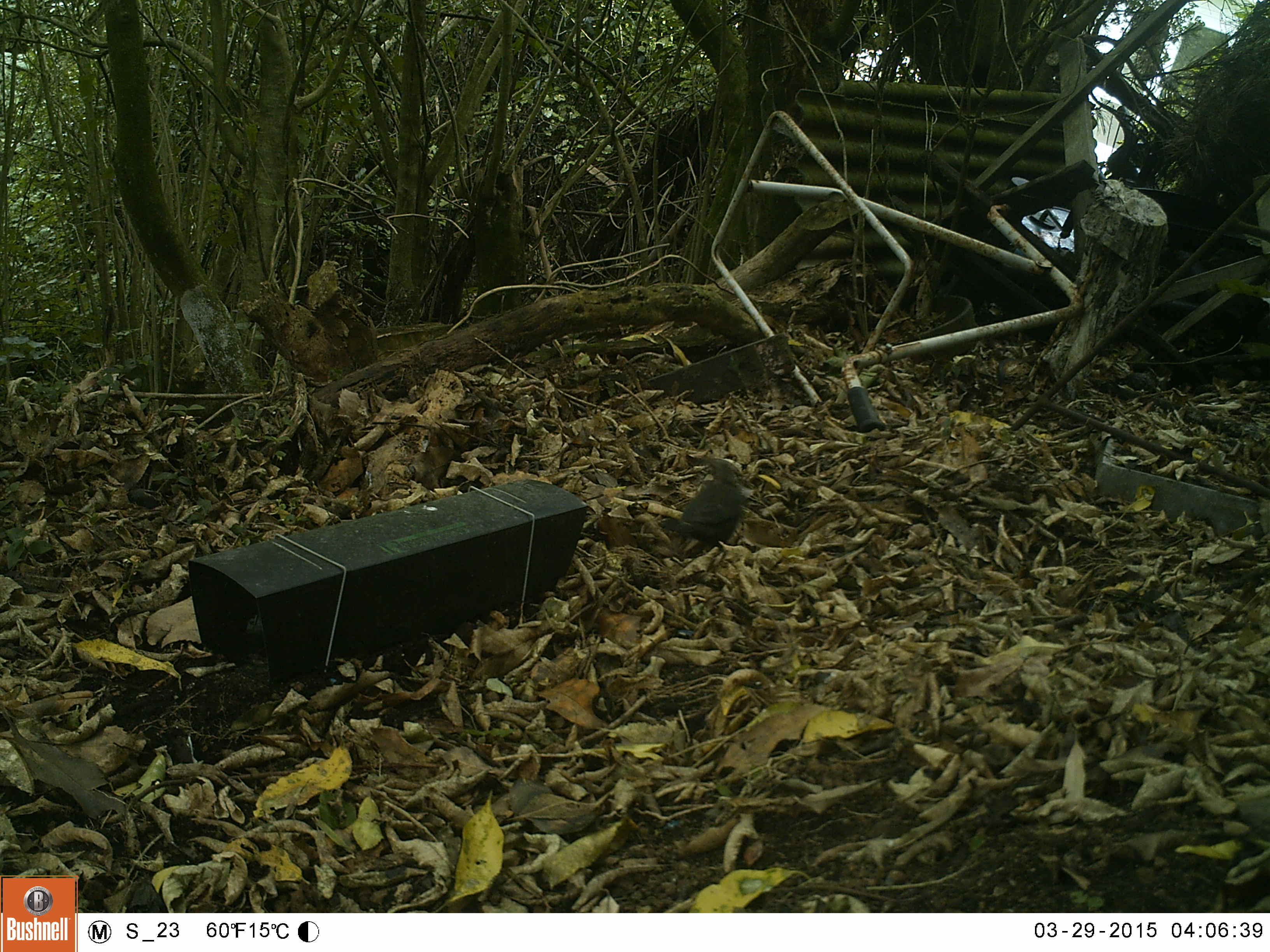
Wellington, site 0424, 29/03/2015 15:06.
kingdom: Animalia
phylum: Chordata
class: Aves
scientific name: Aves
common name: bird